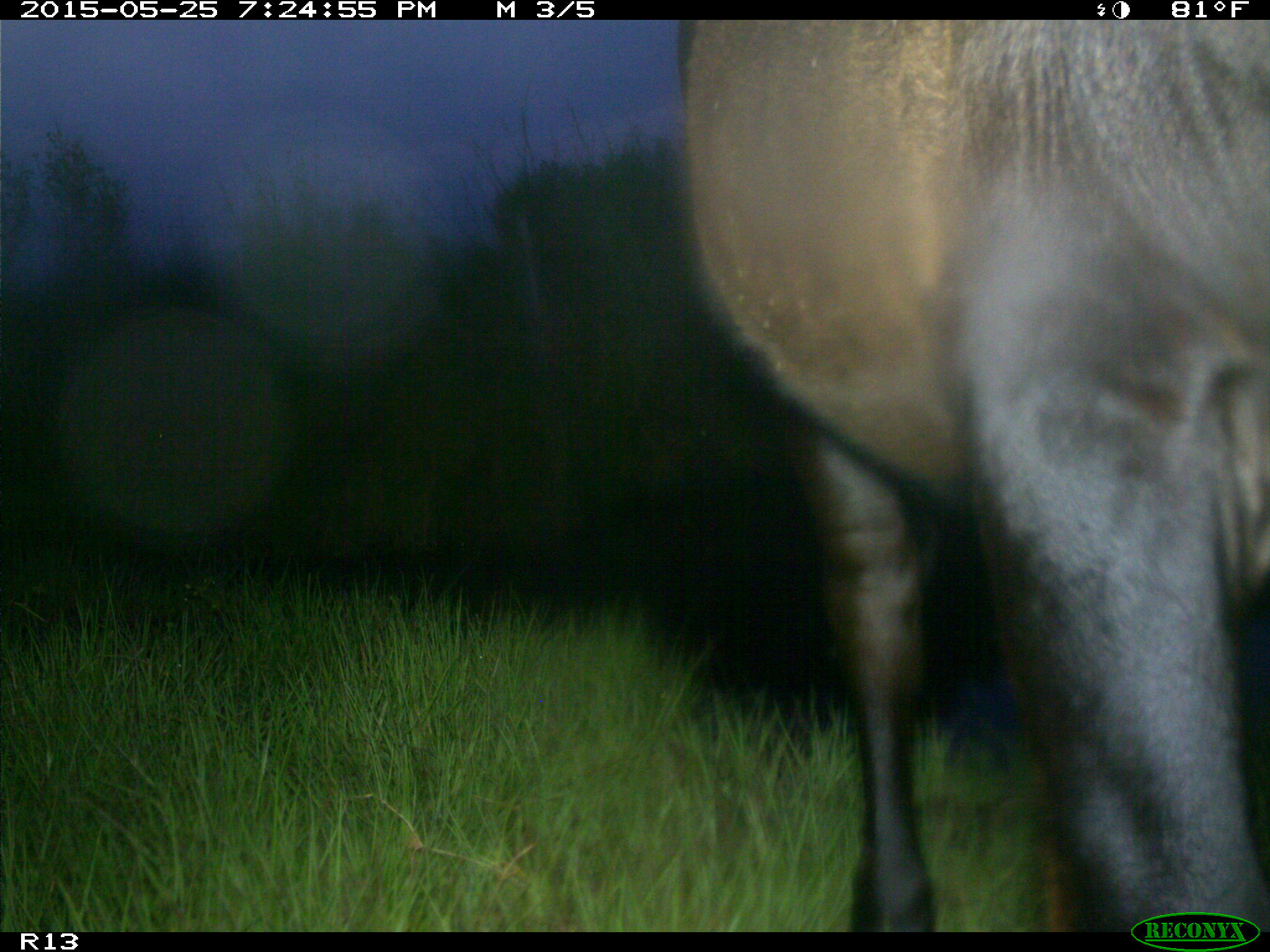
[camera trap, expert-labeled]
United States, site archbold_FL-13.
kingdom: Animalia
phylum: Chordata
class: Mammalia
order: Artiodactyla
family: Bovidae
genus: Bos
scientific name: Bos taurus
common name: domestic cow